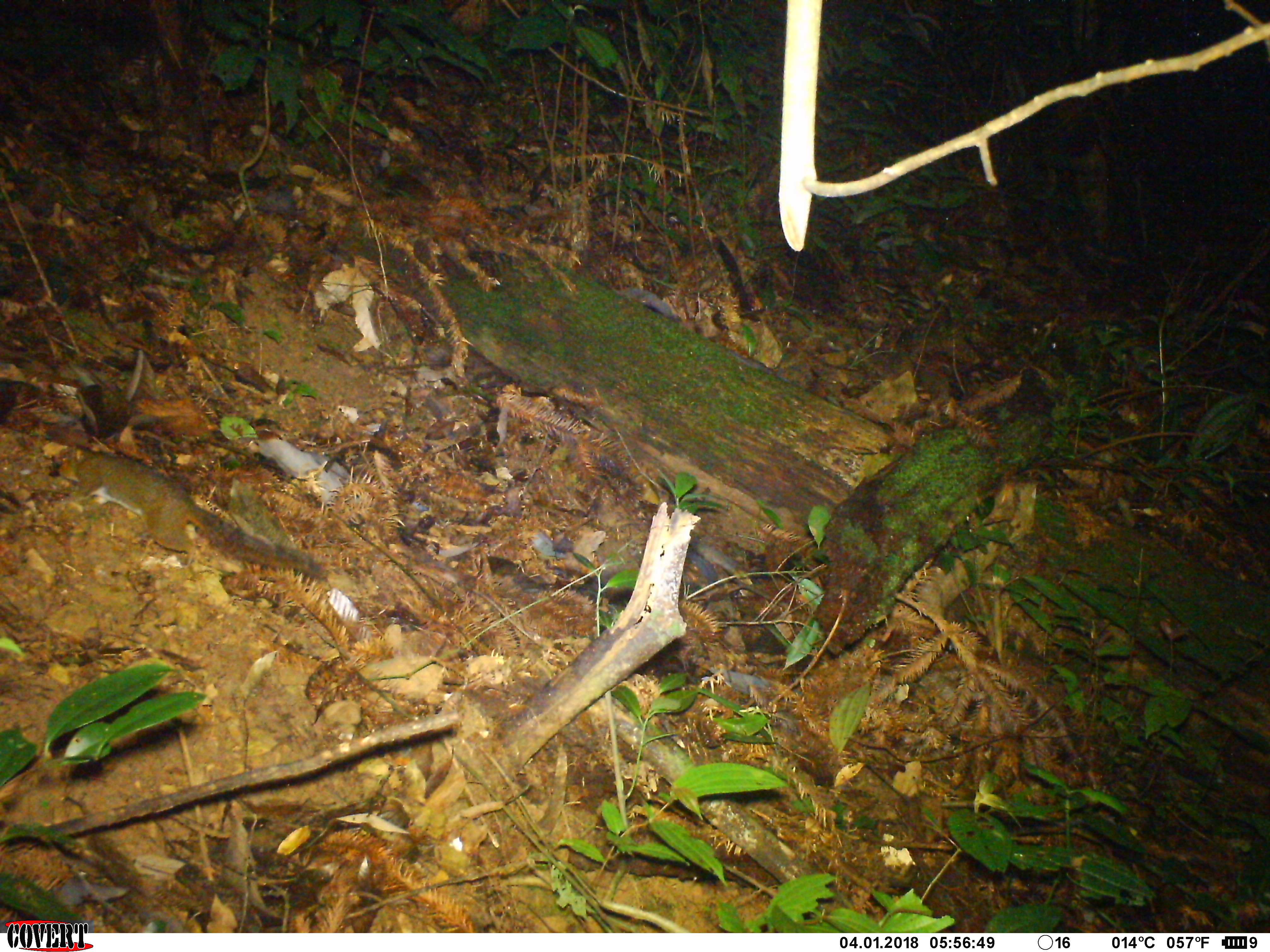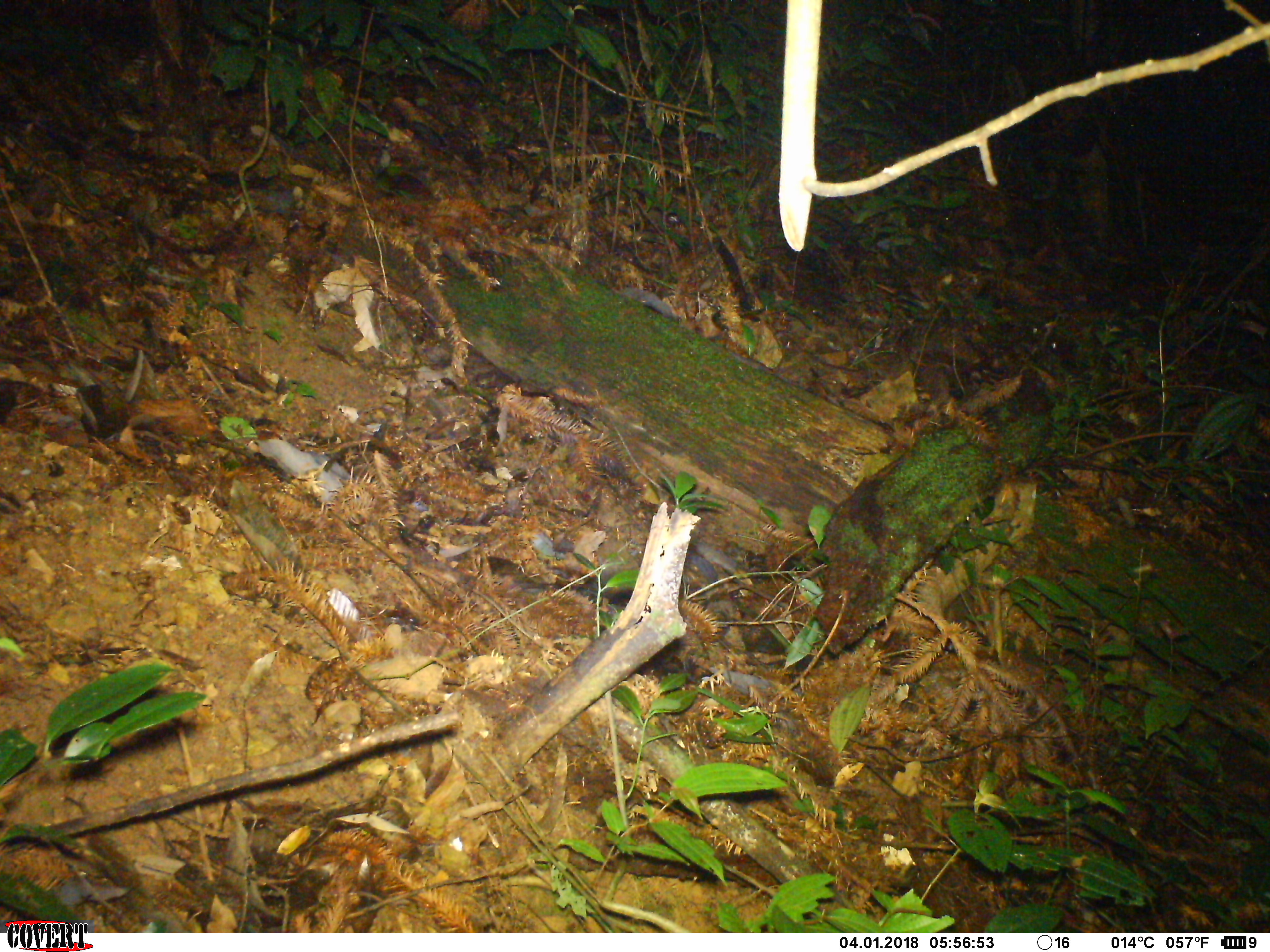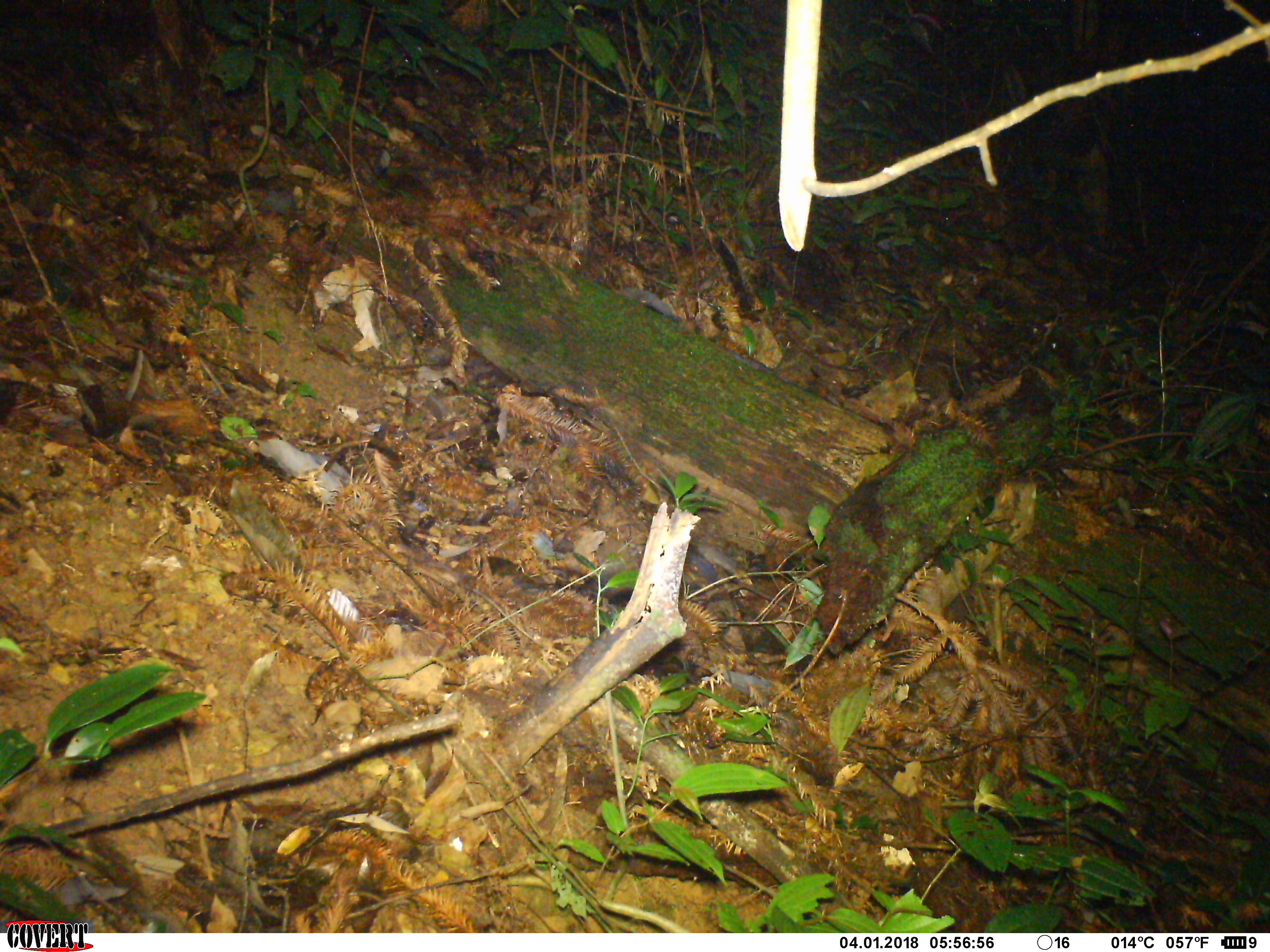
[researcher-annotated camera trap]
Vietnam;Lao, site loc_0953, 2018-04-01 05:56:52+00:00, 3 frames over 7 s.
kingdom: Animalia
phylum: Chordata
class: Mammalia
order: Rodentia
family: Sciuridae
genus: Dremomys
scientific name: Dremomys rufigenis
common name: red-cheeked squirrel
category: red cheeked squirrel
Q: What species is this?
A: Red cheeked squirrel (red-cheeked squirrel) (Dremomys rufigenis).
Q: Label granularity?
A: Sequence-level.